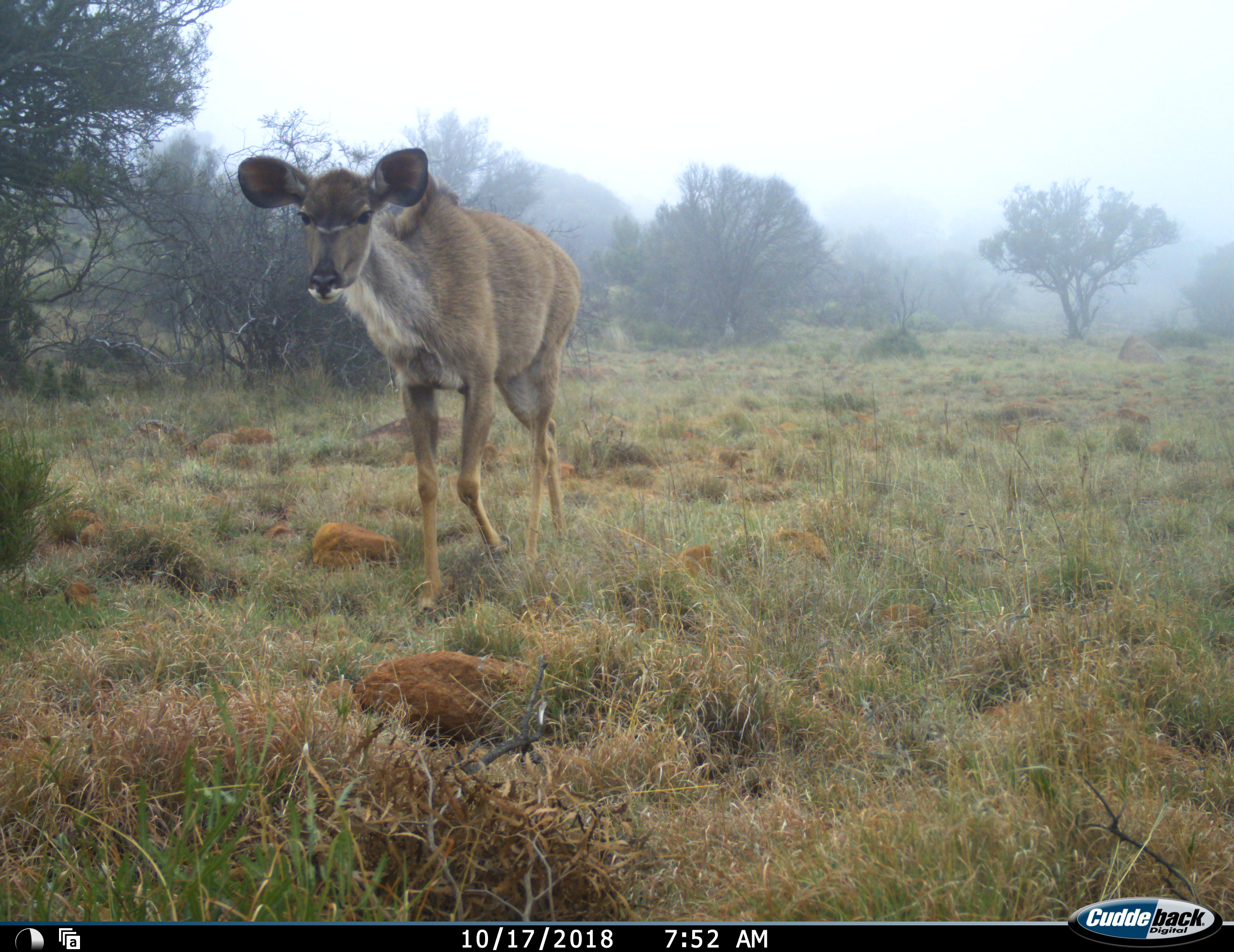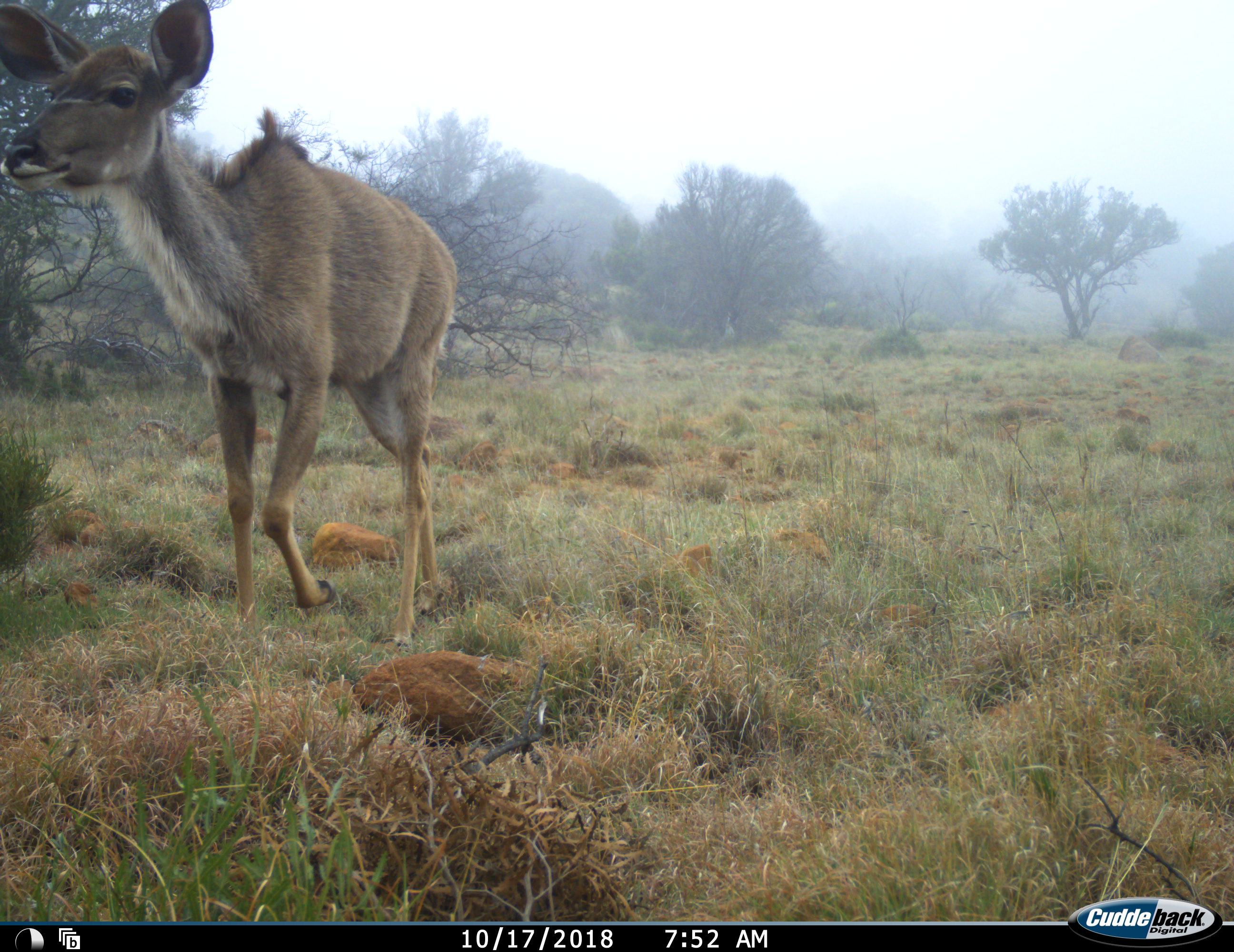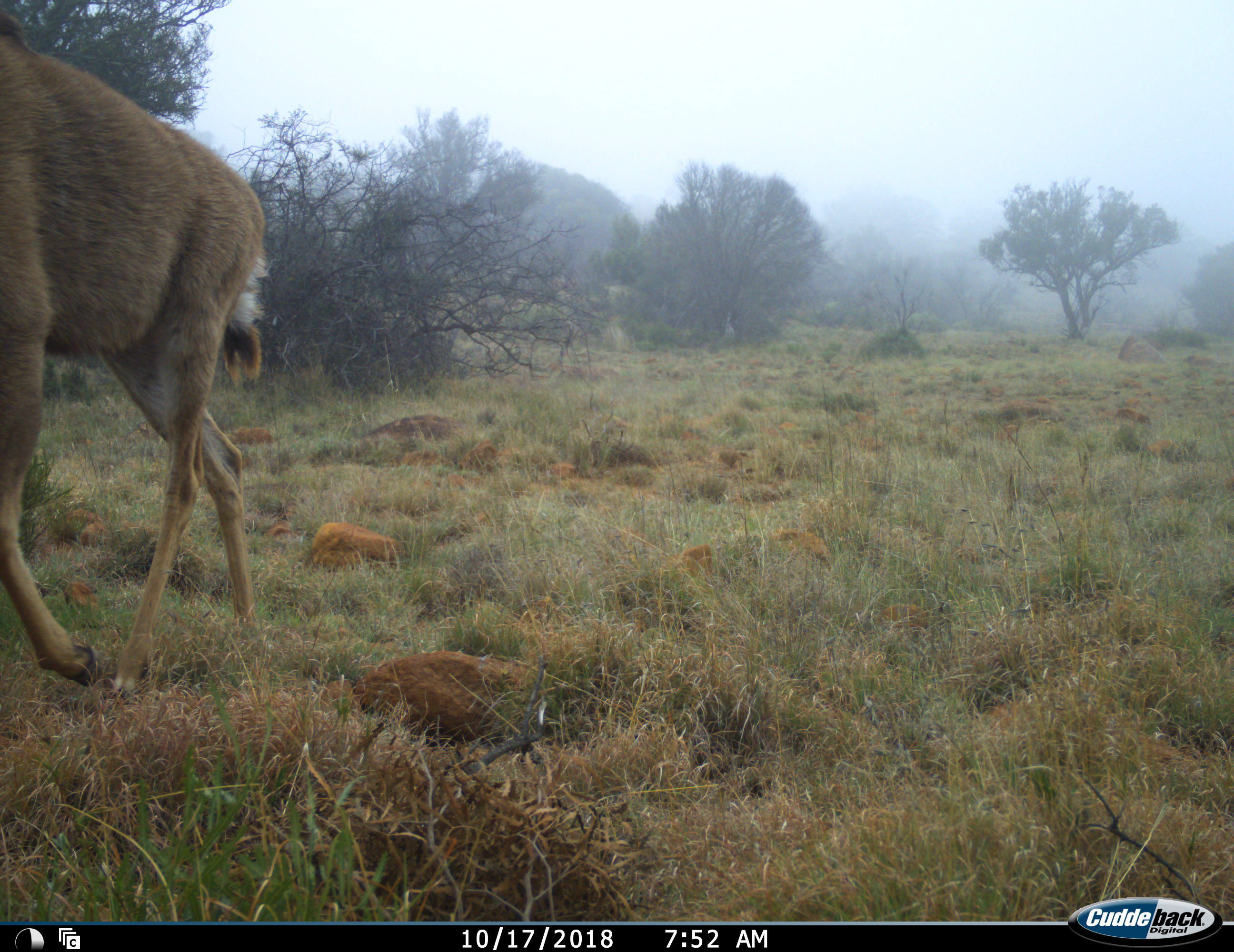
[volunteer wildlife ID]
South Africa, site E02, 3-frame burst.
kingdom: Animalia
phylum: Chordata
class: Mammalia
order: Artiodactyla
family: Bovidae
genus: Tragelaphus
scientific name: Tragelaphus strepsiceros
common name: greater kudu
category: kudu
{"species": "kudu (greater kudu) (Tragelaphus strepsiceros)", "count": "1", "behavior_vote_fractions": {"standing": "0%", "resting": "0%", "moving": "100%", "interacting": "0%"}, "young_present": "11%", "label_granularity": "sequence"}